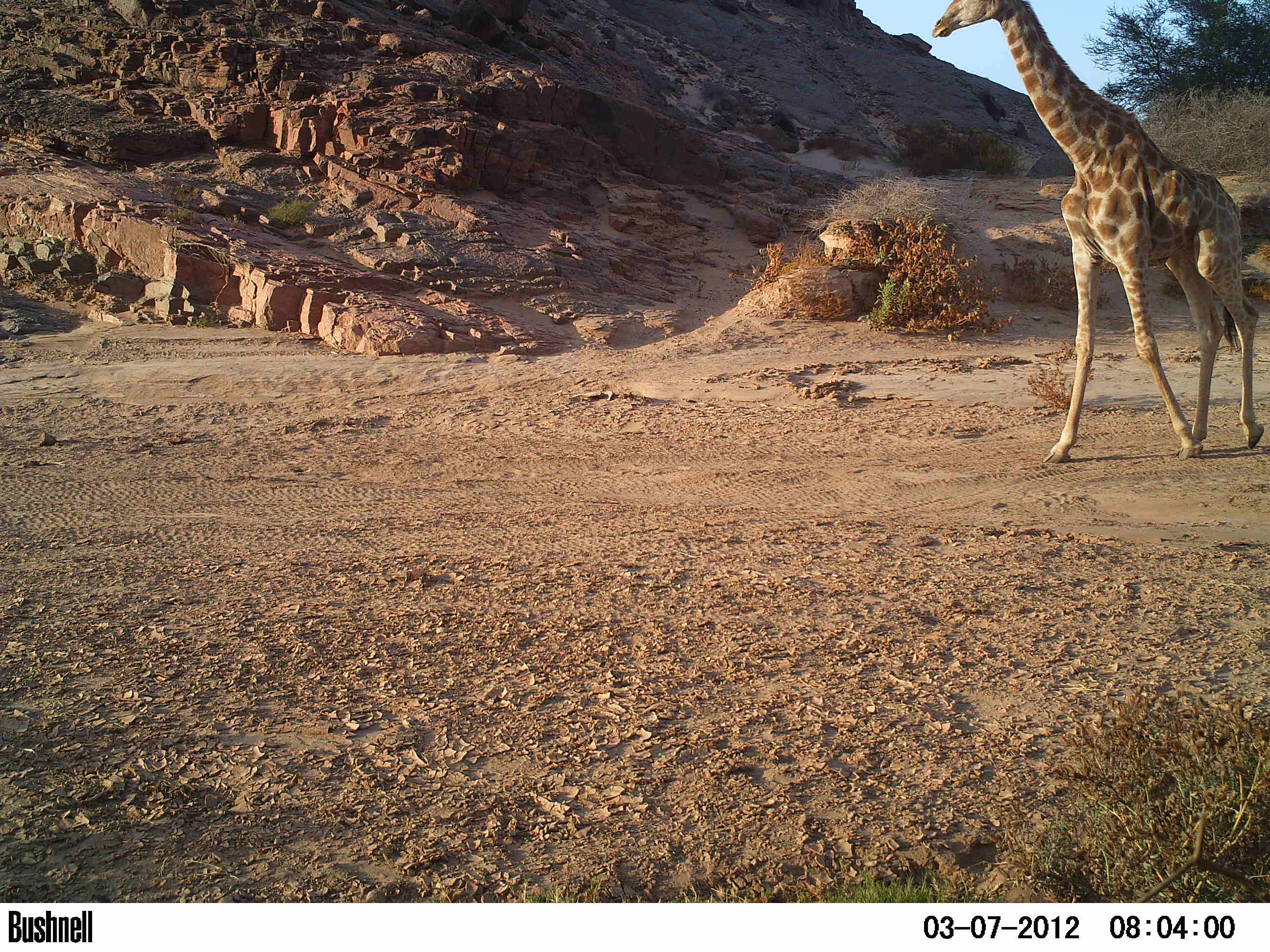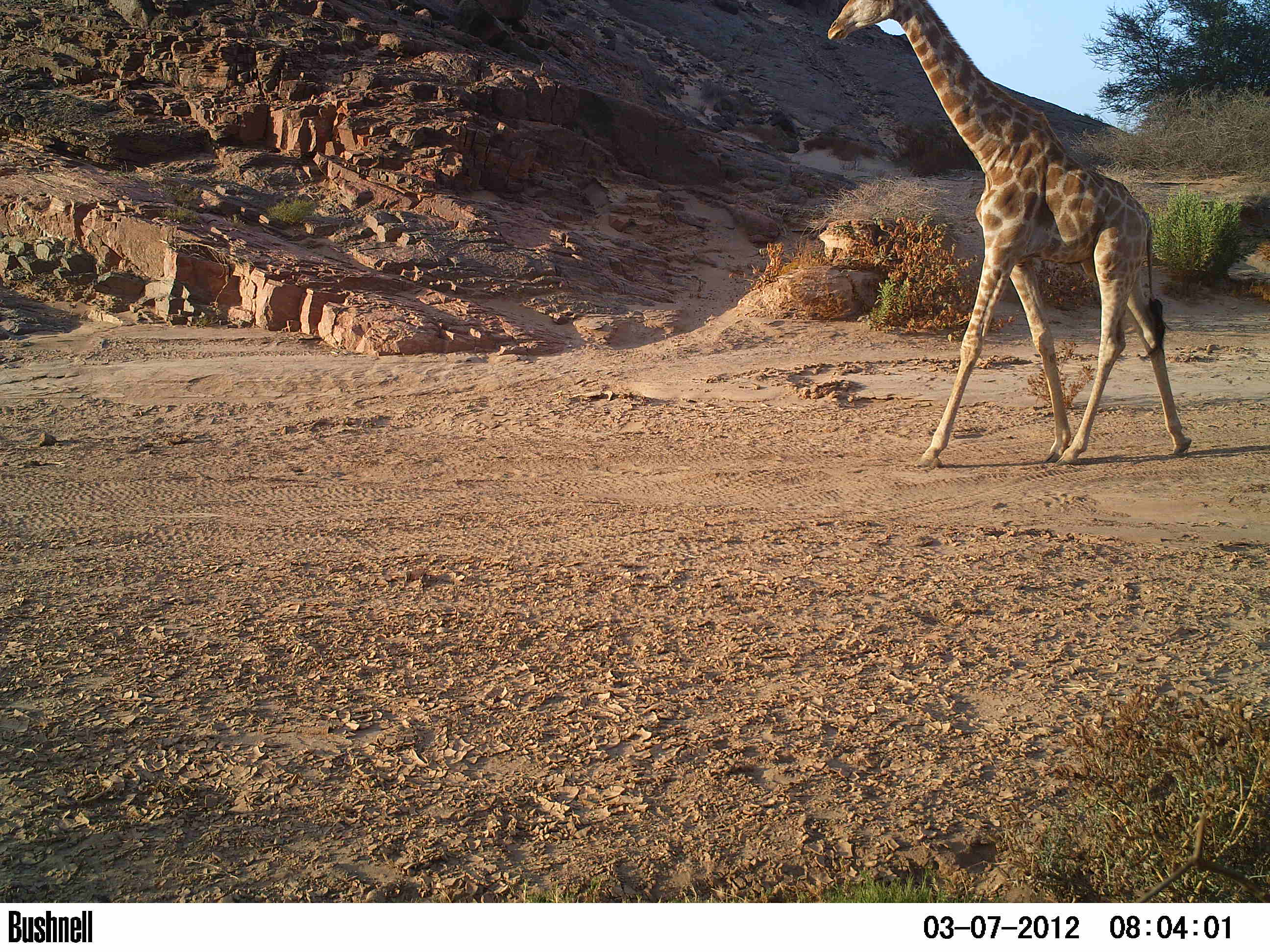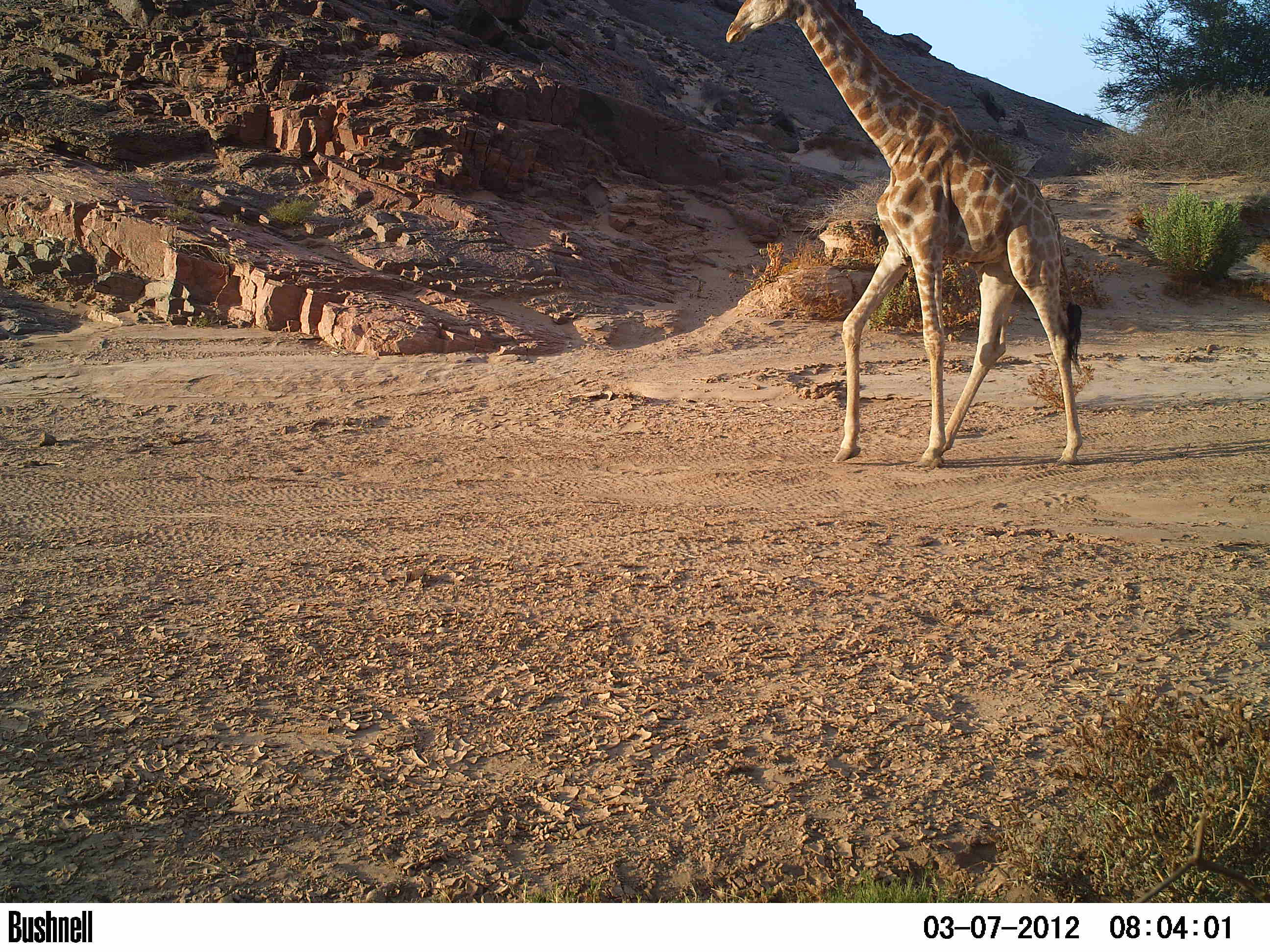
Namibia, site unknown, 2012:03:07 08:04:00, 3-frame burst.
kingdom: Animalia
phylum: Chordata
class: Mammalia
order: Artiodactyla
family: Giraffidae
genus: Giraffa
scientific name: Giraffa camelopardalis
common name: giraffe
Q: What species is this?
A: Giraffa camelopardalis (giraffe).